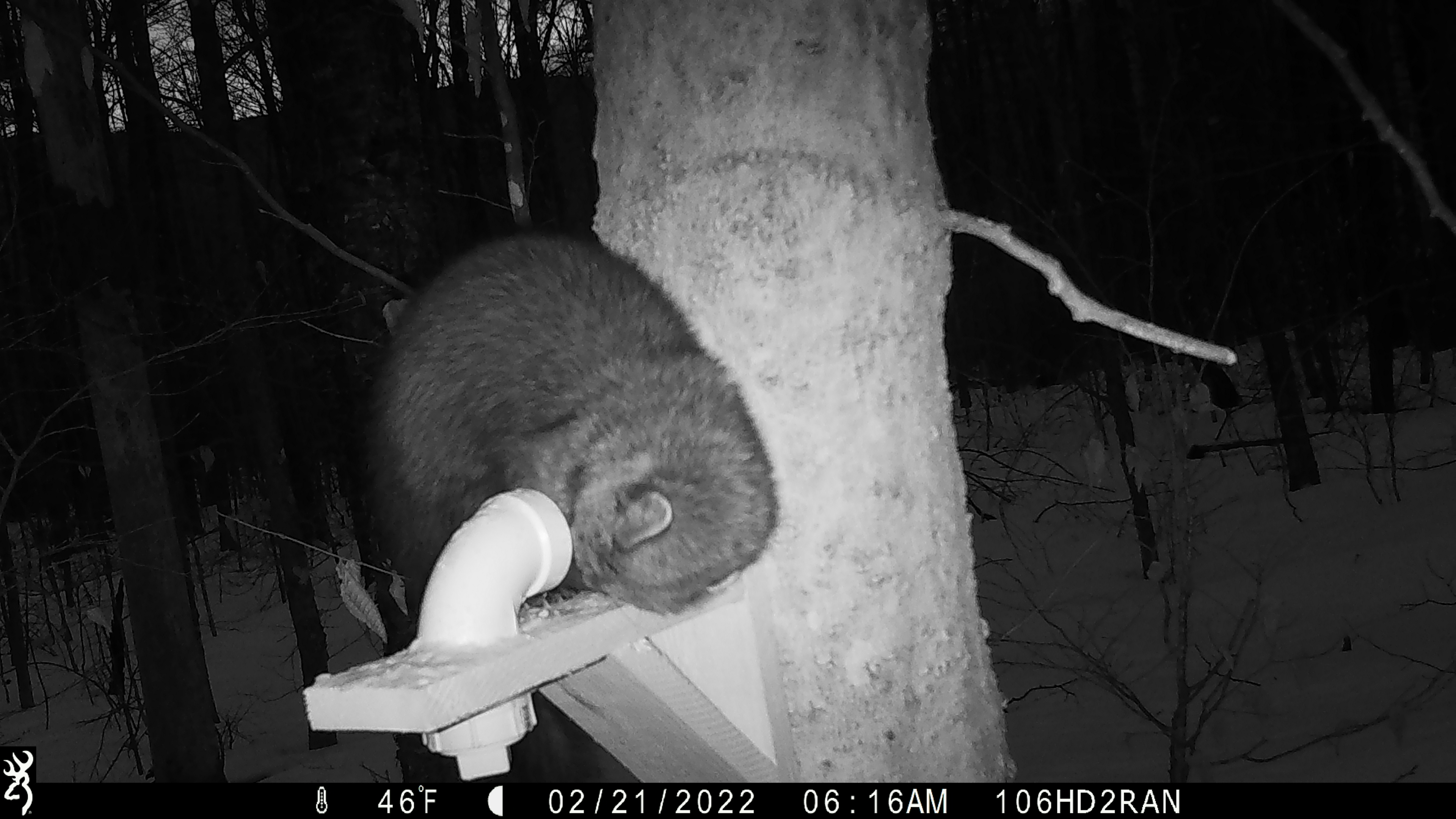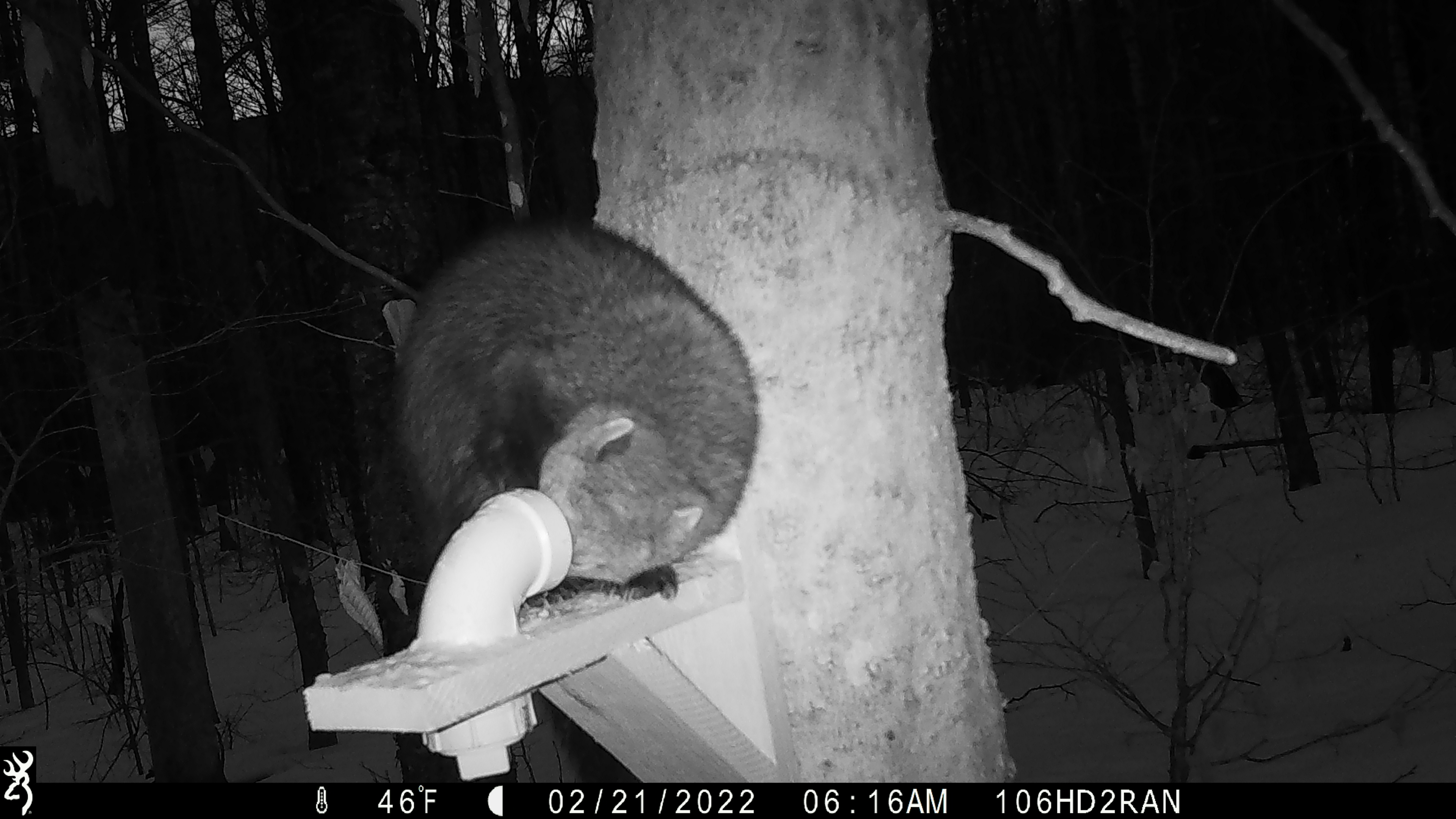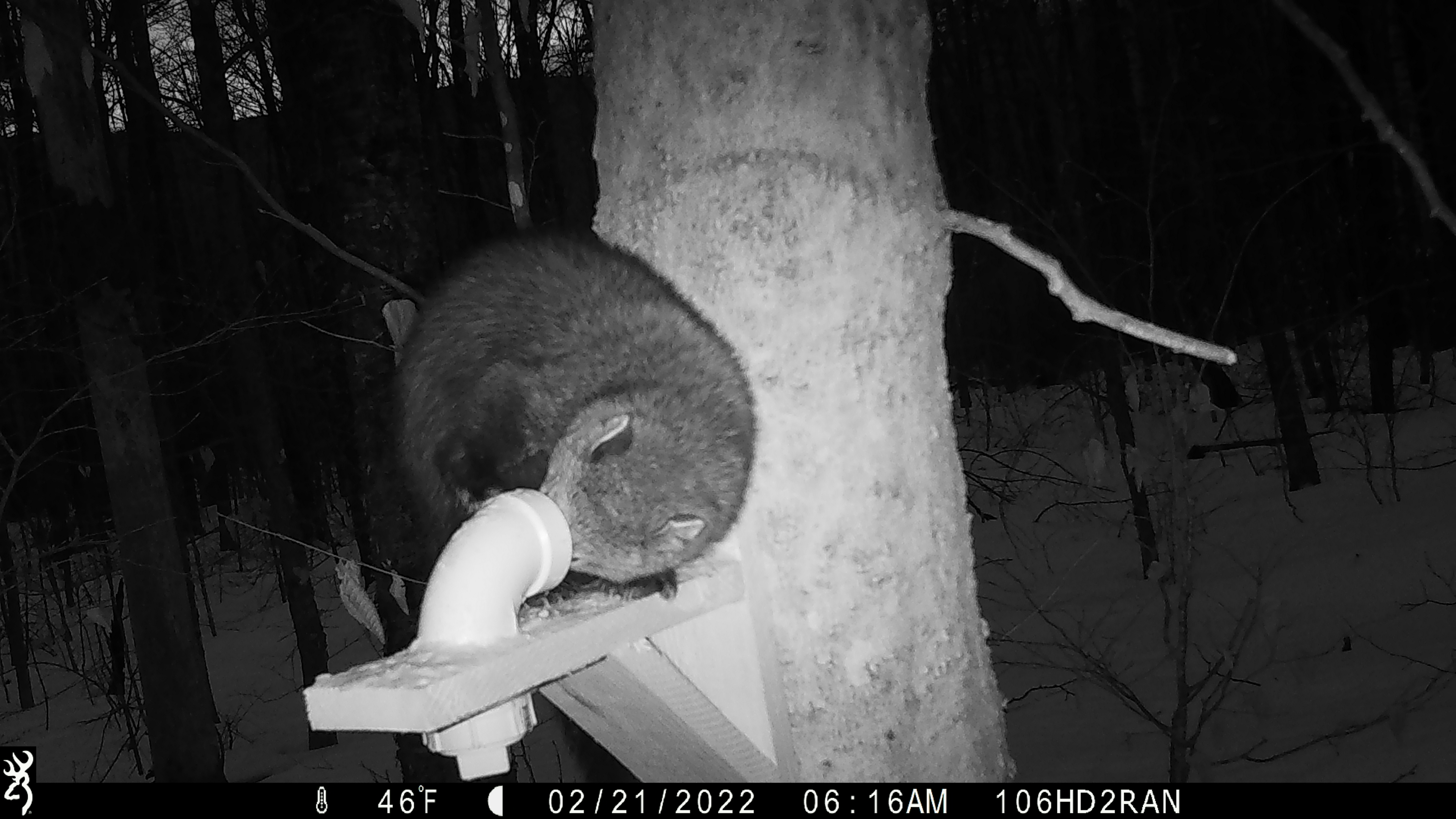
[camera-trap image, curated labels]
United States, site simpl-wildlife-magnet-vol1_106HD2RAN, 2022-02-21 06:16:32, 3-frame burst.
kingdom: Animalia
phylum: Chordata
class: Mammalia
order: Carnivora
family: Mustelidae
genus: Pekania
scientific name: Pekania pennanti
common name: fisher